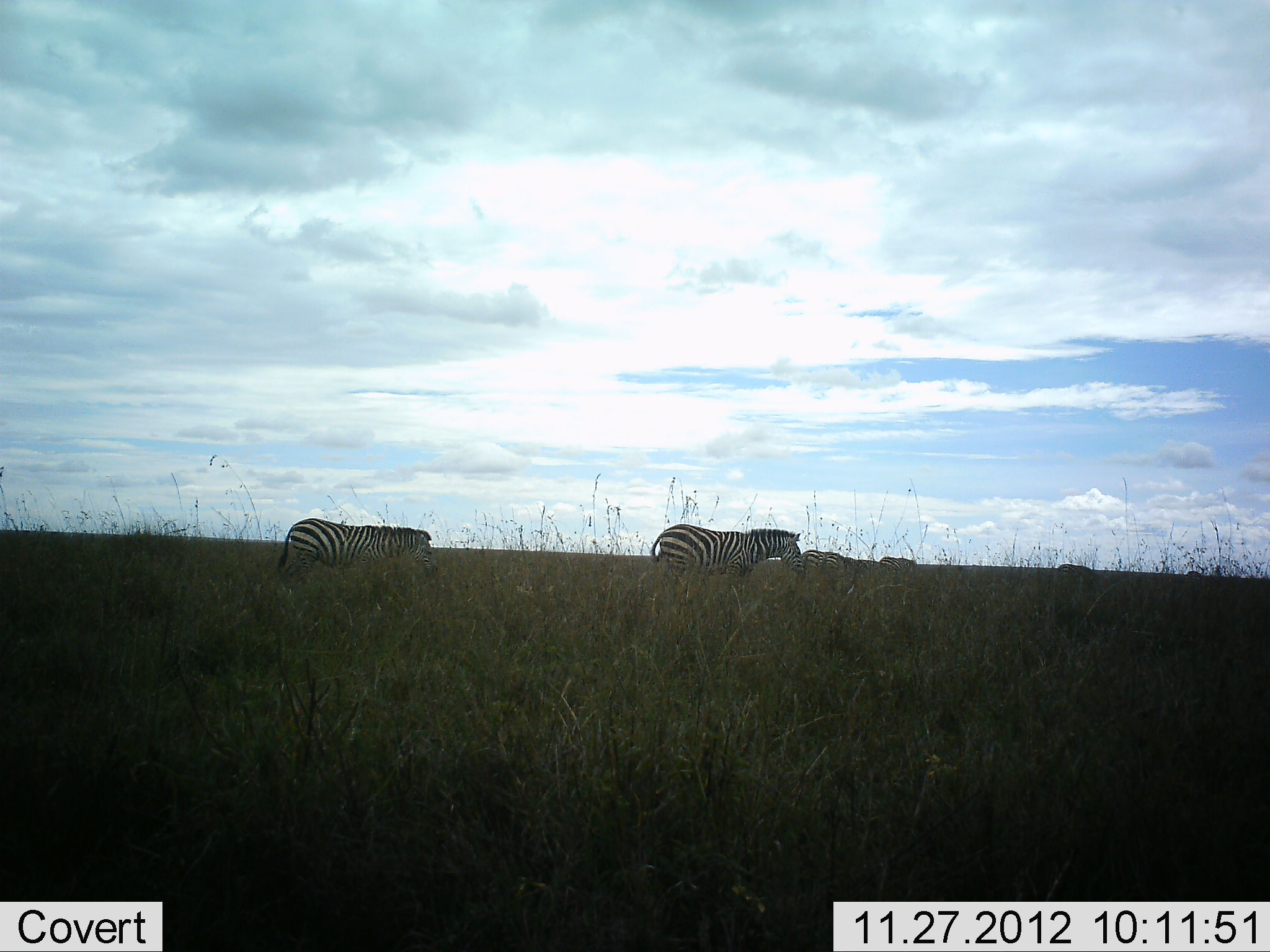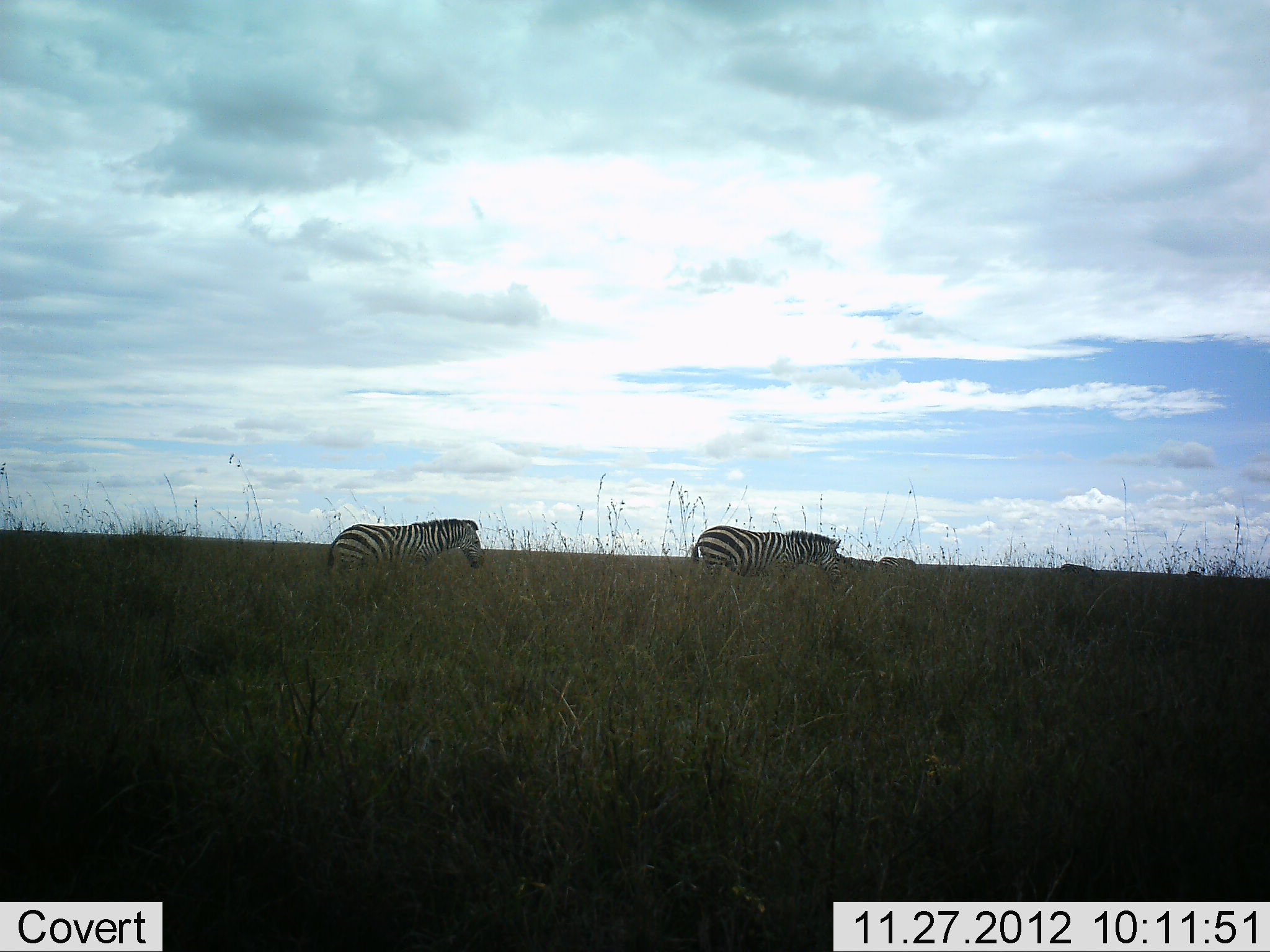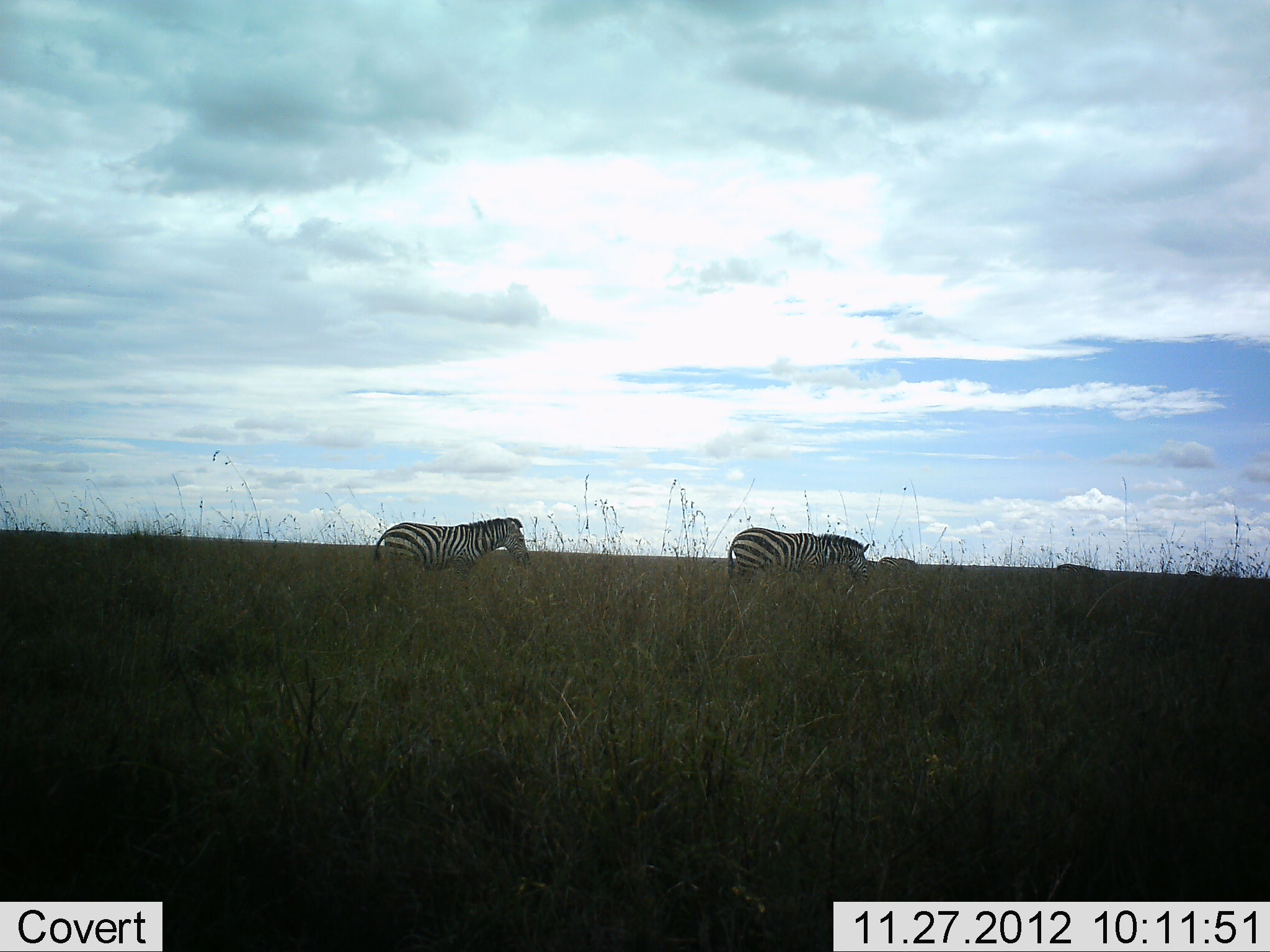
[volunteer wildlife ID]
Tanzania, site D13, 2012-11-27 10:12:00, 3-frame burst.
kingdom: Animalia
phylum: Chordata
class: Mammalia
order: Perissodactyla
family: Equidae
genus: Equus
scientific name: Equus quagga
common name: plains zebra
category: zebra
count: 5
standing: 20%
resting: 0%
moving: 100%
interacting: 0%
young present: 0%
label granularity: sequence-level